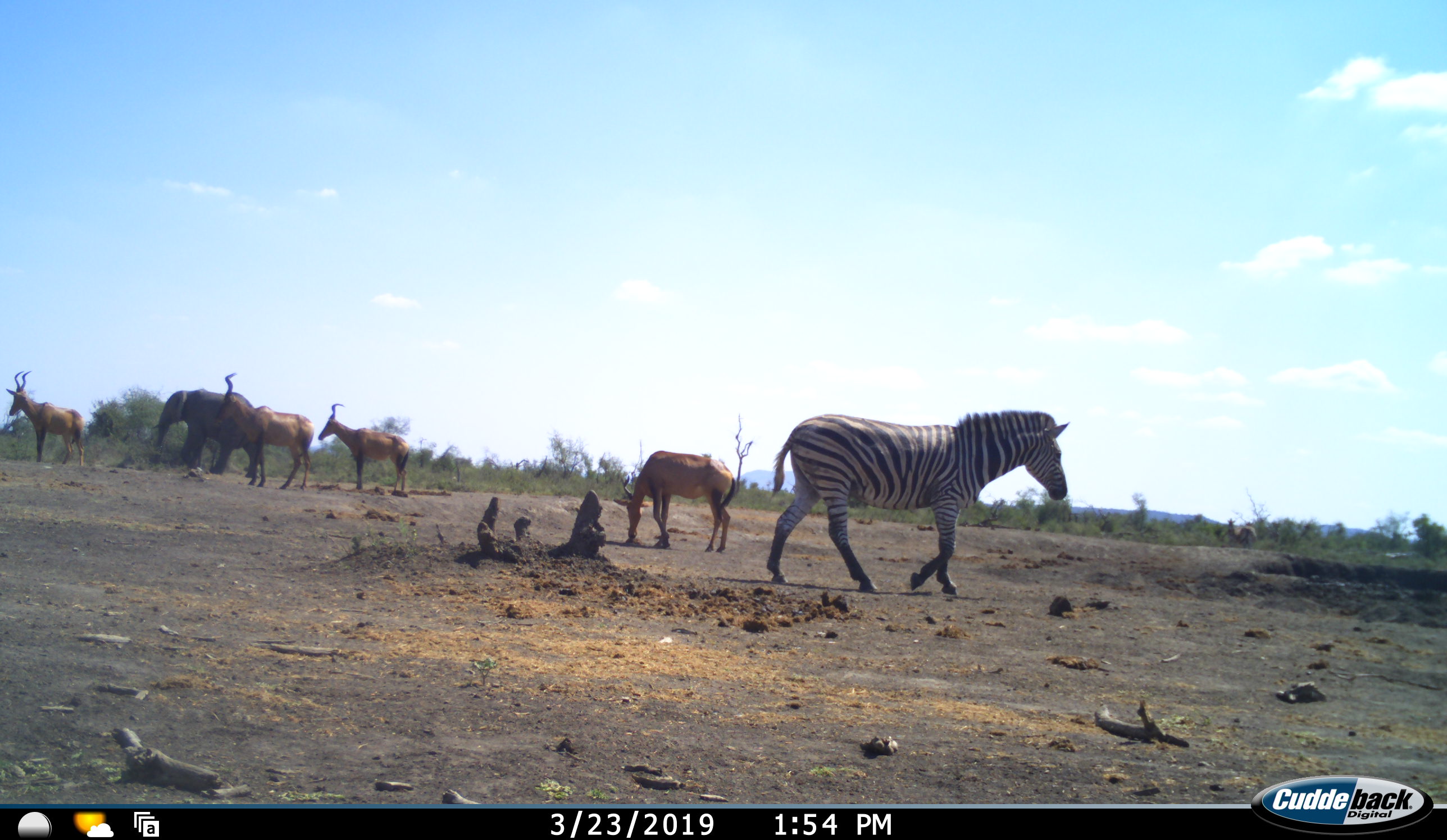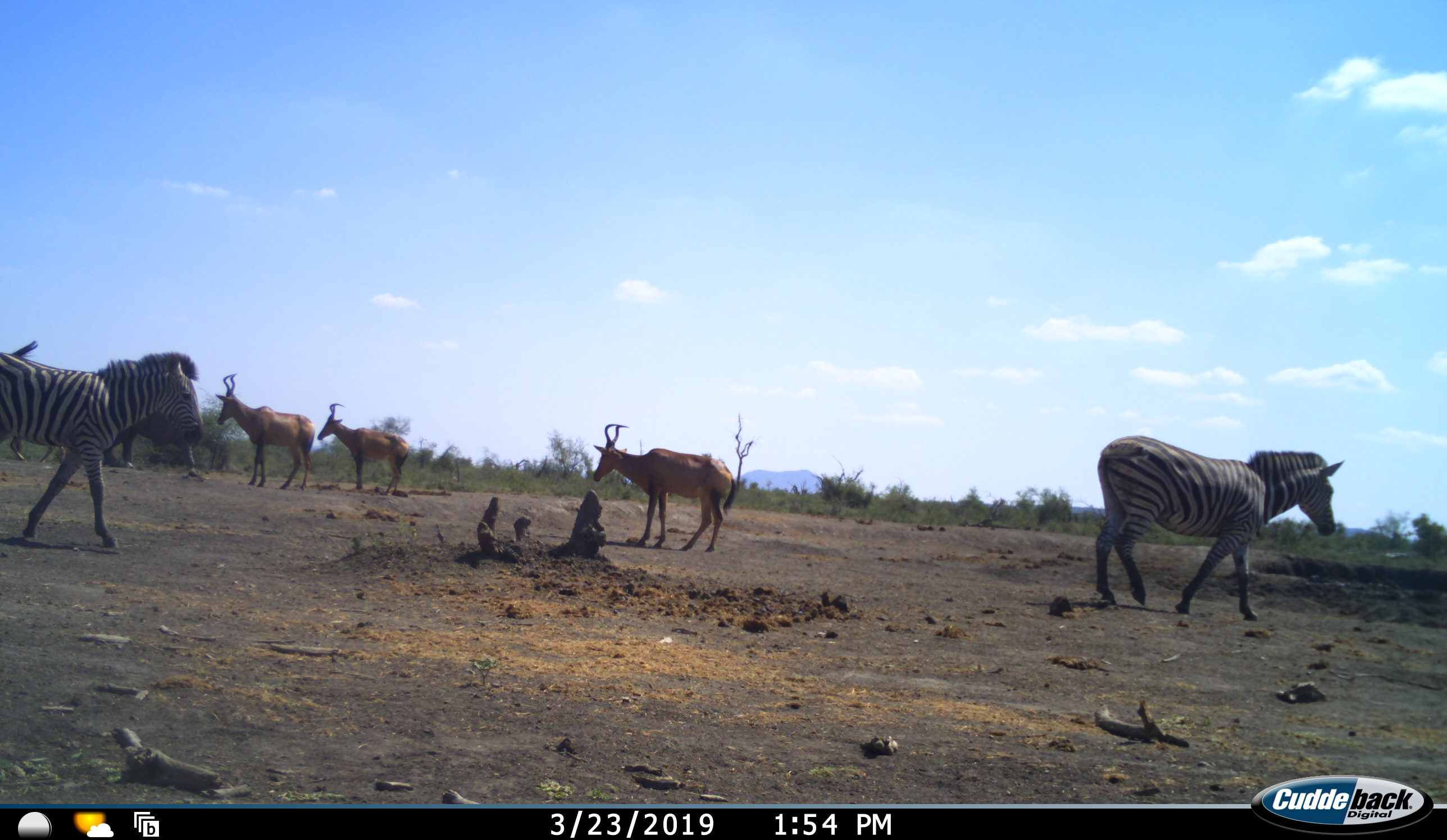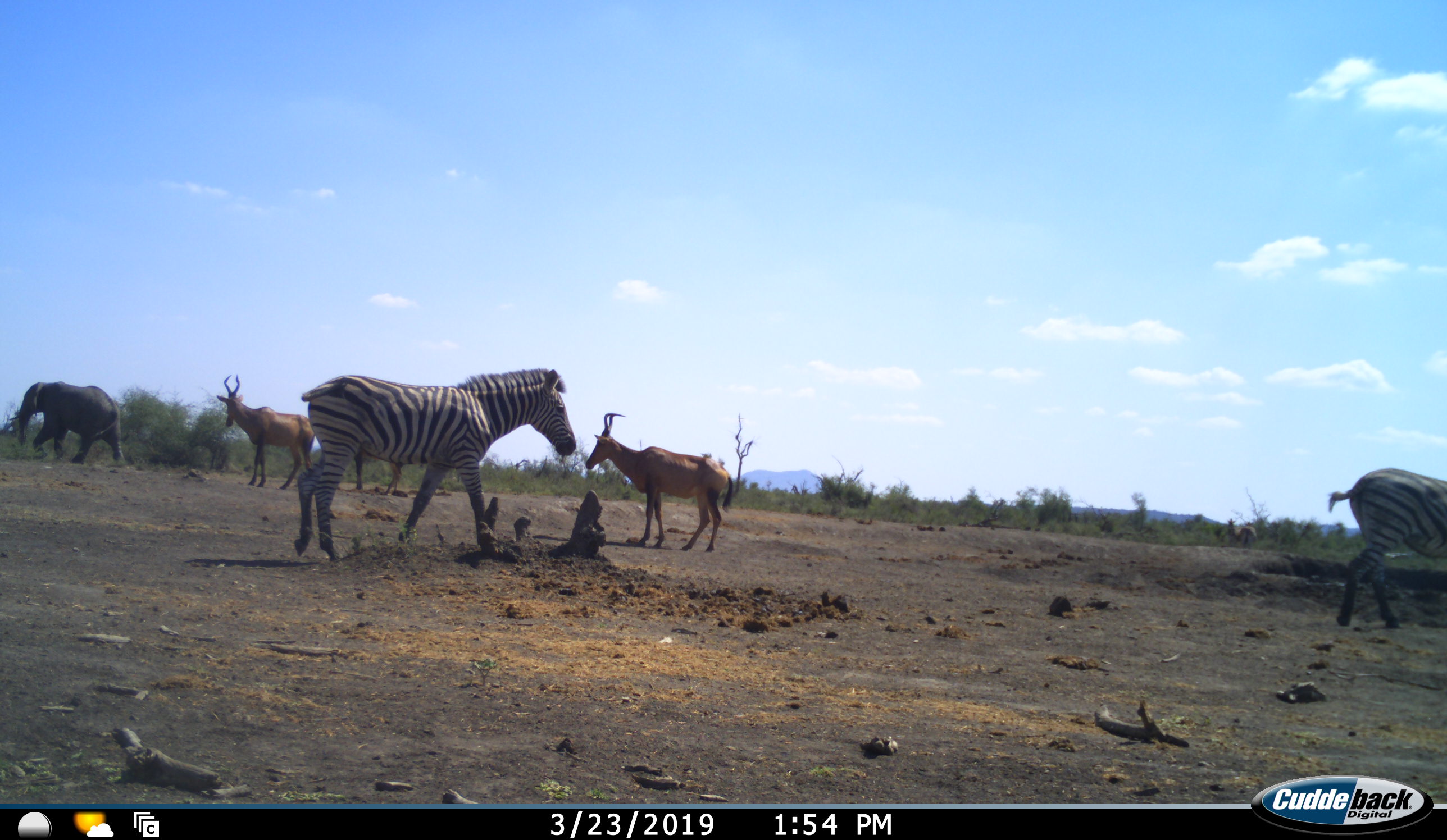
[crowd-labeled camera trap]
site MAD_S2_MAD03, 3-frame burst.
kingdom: Animalia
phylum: Chordata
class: Mammalia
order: Proboscidea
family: Elephantidae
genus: Loxodonta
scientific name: Loxodonta africana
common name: african bush elephant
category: elephant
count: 1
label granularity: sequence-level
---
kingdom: Animalia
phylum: Chordata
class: Mammalia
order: Artiodactyla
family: Bovidae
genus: Alcelaphus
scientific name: Alcelaphus buselaphus caama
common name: red hartebeest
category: hartebeestred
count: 4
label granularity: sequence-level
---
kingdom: Animalia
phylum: Chordata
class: Mammalia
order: Perissodactyla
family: Equidae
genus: Equus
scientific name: Equus quagga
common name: plains zebra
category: zebraplains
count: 2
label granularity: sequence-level